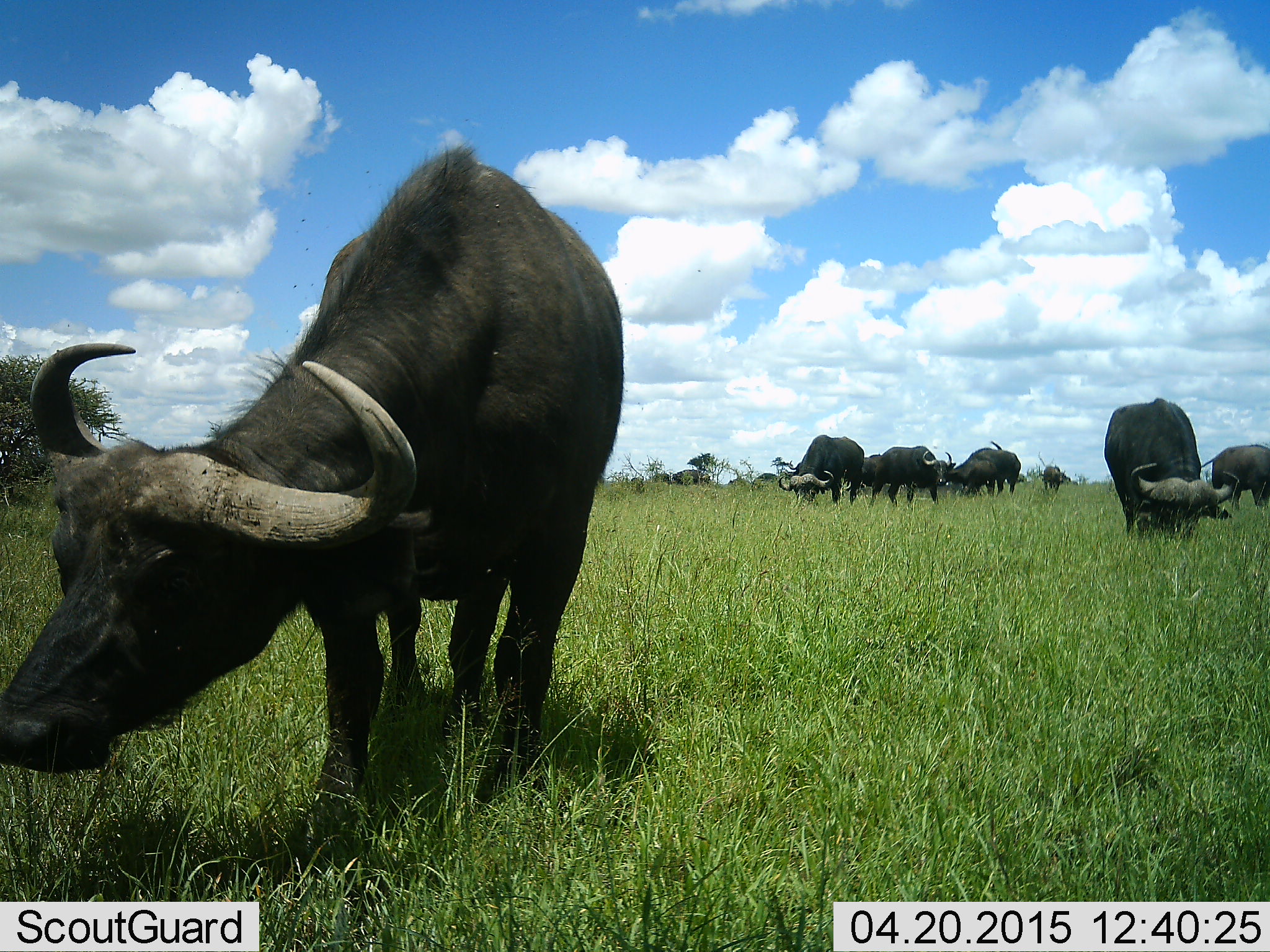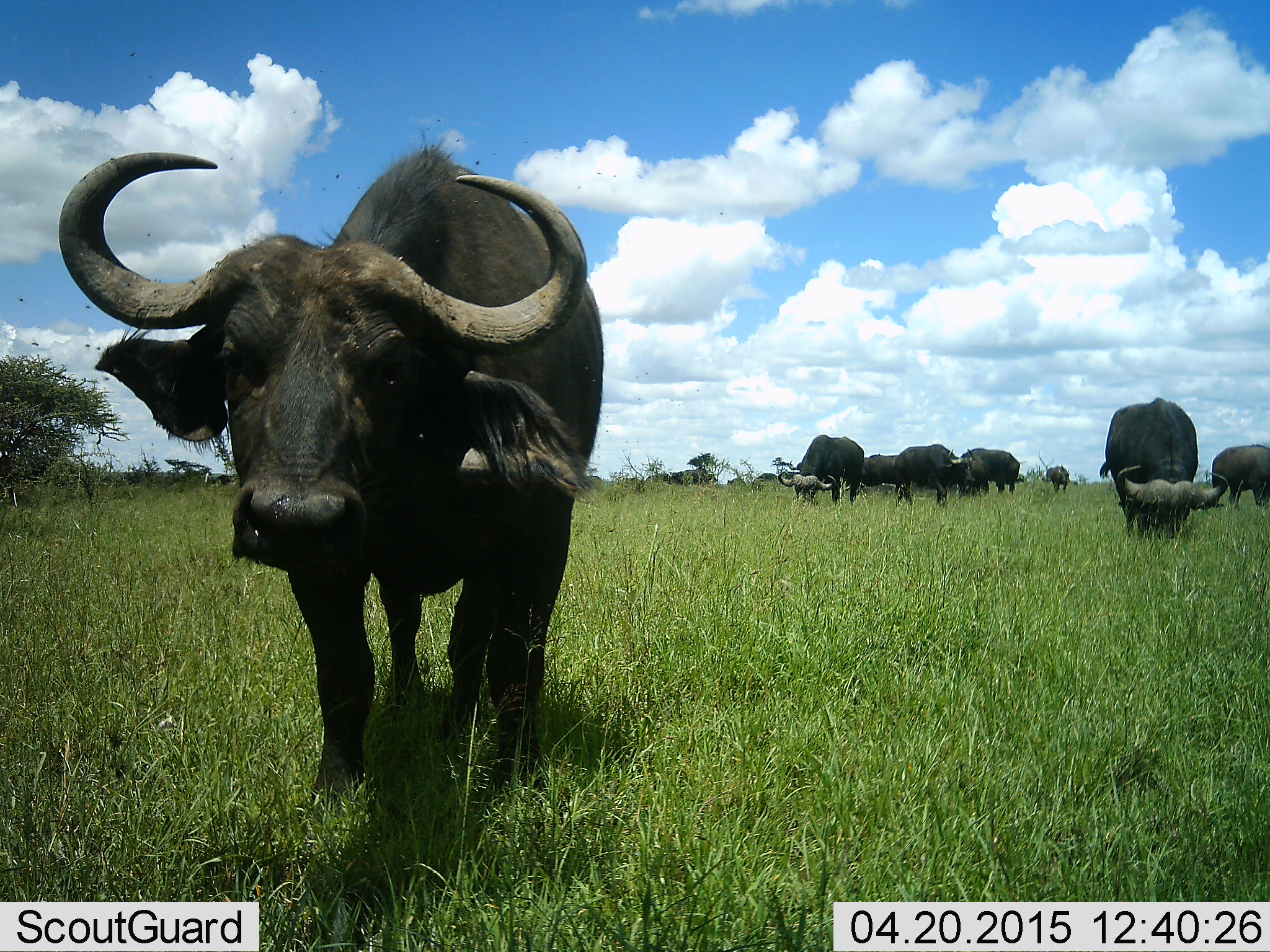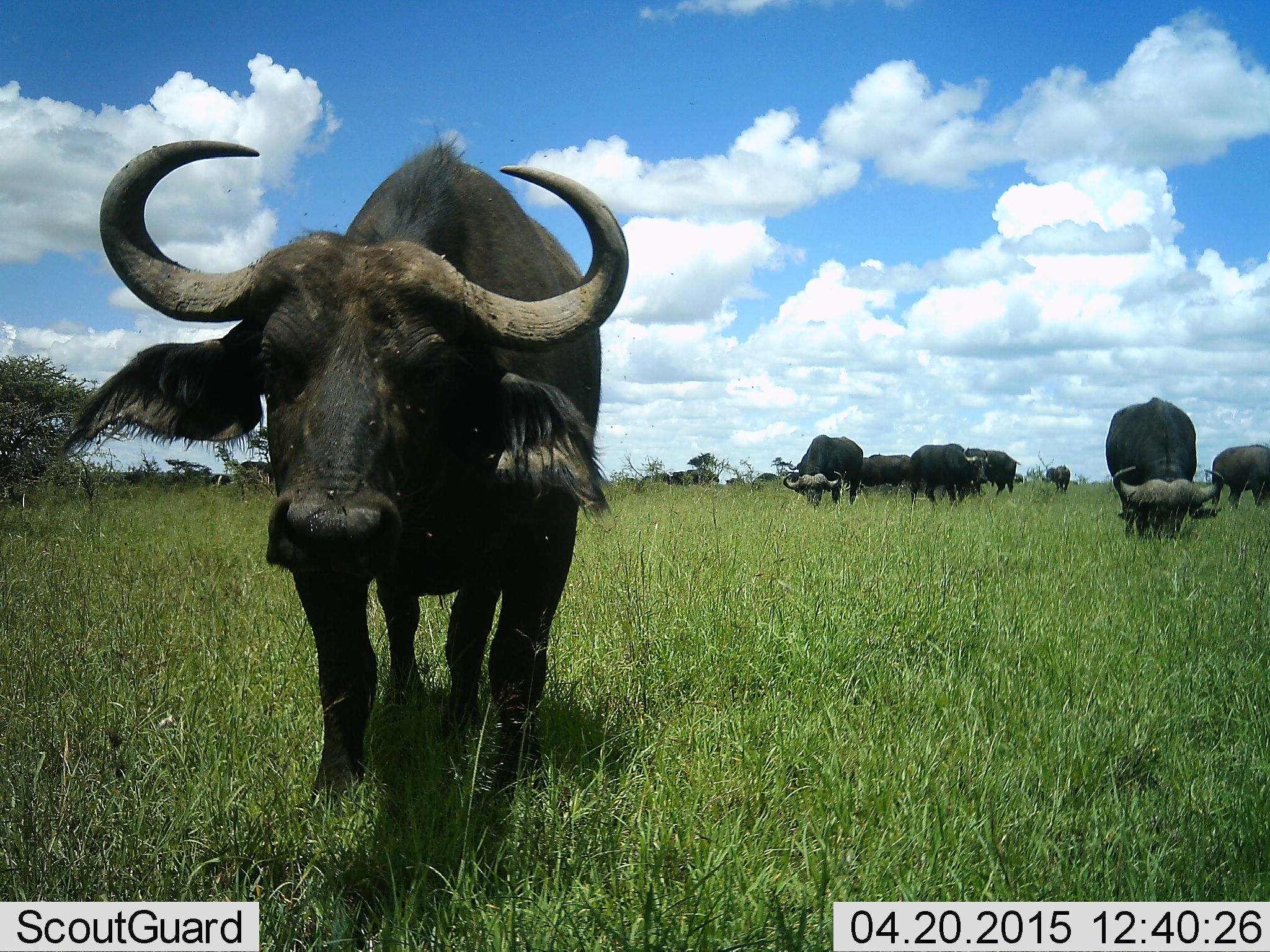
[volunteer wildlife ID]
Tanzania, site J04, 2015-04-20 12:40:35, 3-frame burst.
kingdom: Animalia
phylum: Chordata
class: Mammalia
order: Artiodactyla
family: Bovidae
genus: Syncerus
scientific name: Syncerus caffer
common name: cape buffalo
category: buffalo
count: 9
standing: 36%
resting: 9%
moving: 45%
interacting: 9%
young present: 0%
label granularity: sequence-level